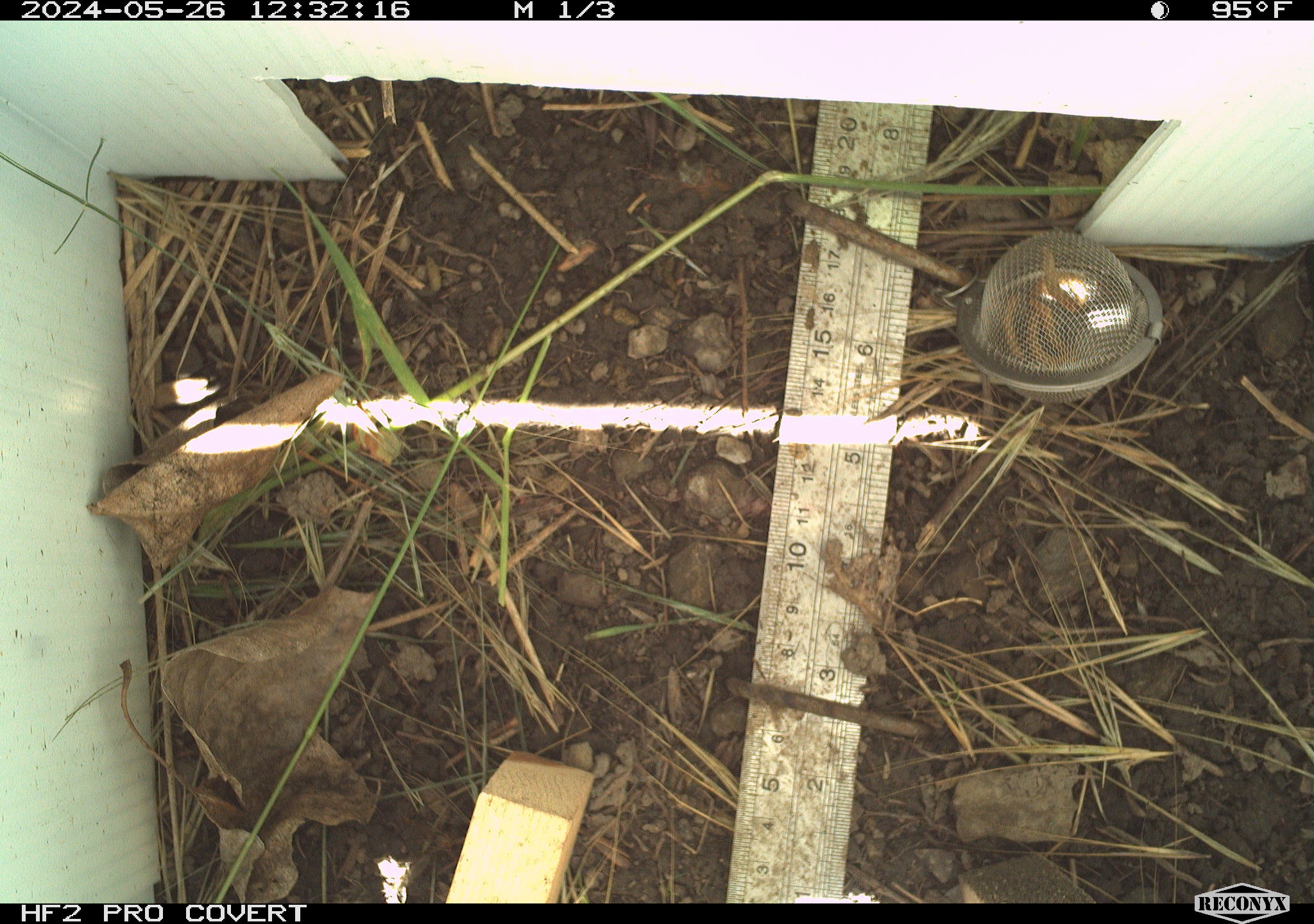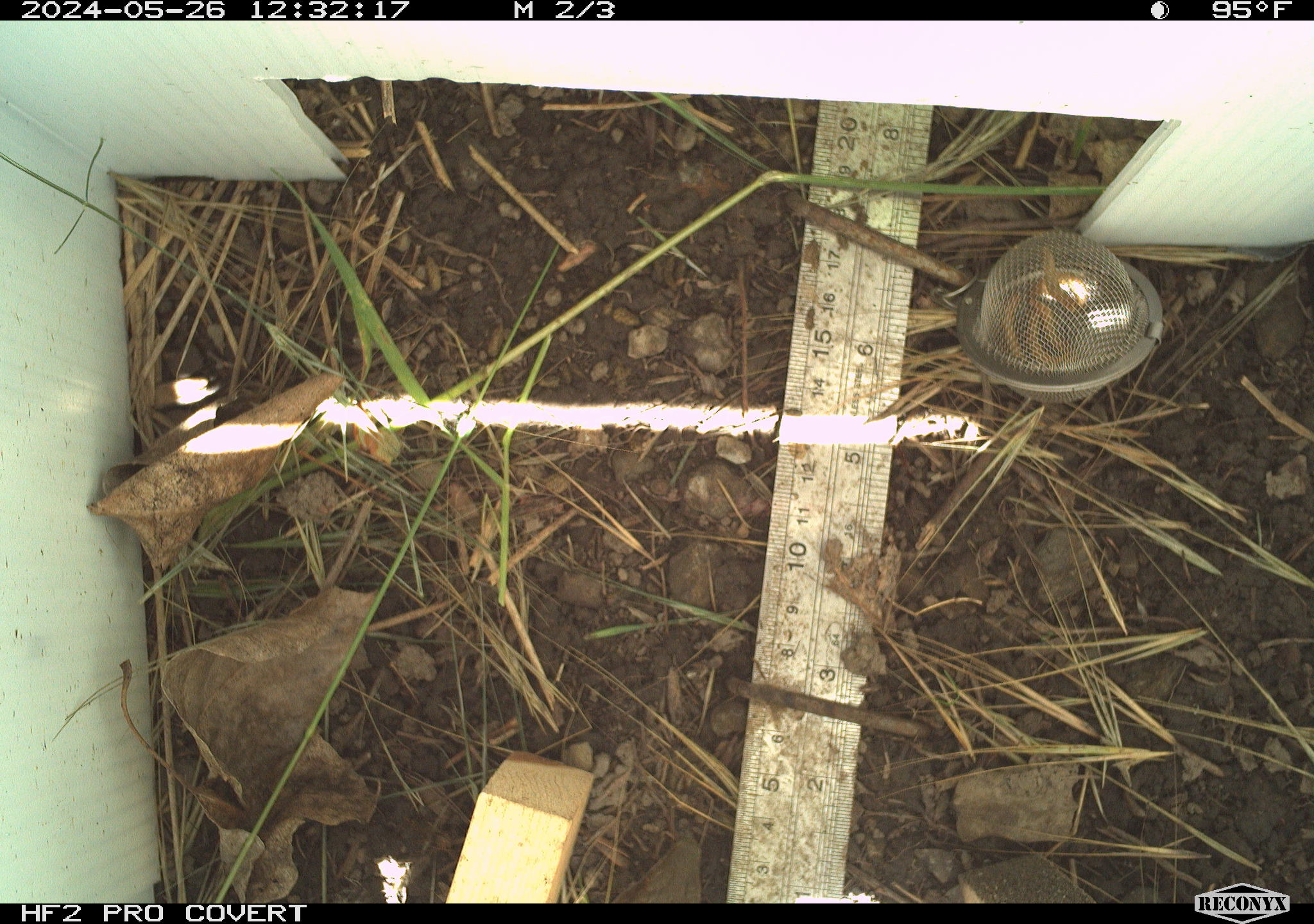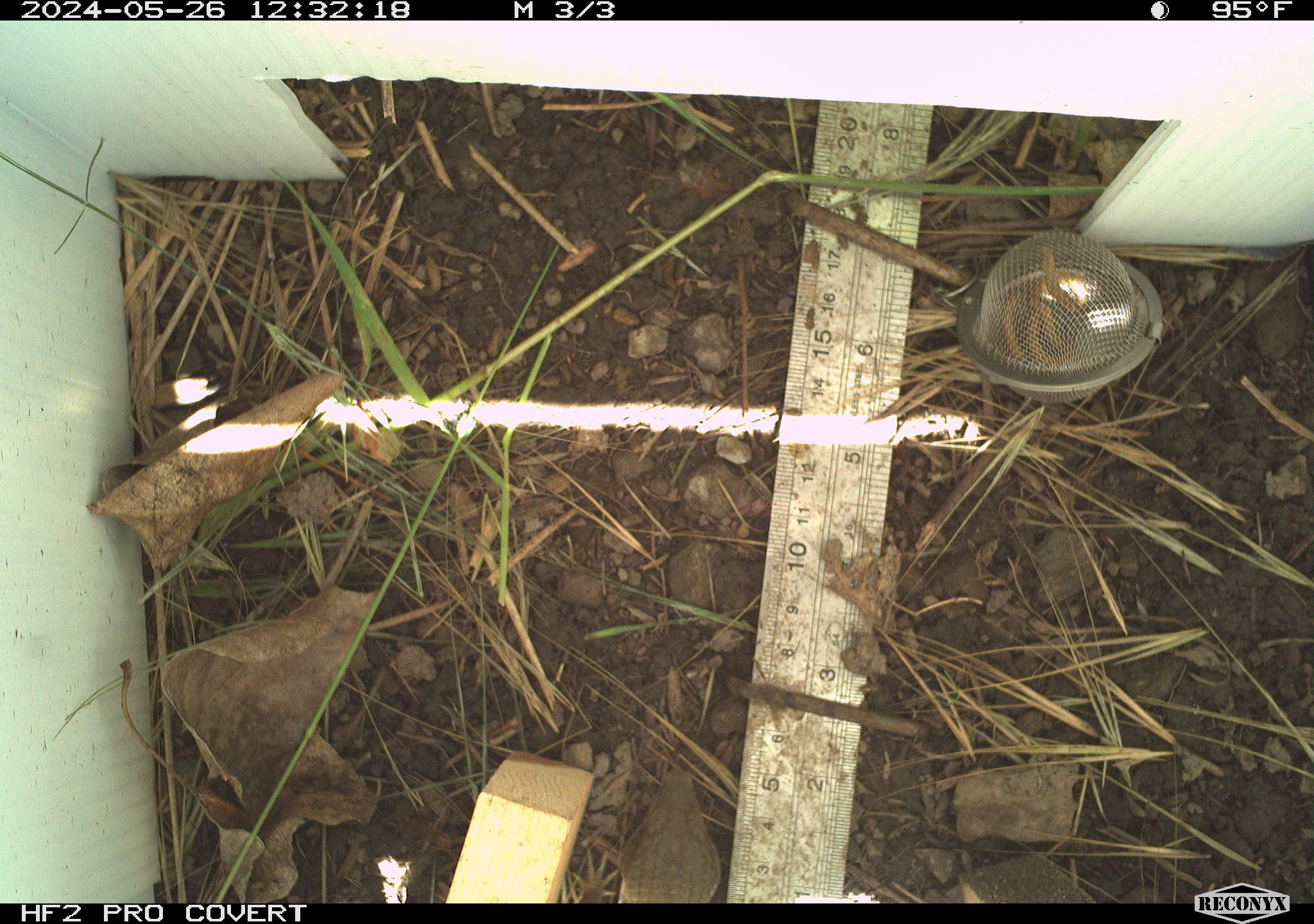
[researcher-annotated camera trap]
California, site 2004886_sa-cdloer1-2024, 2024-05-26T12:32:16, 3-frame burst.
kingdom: Animalia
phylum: Chordata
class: Reptilia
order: Squamata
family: Anguidae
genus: Elgaria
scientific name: Elgaria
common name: alligator lizards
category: elgaria species